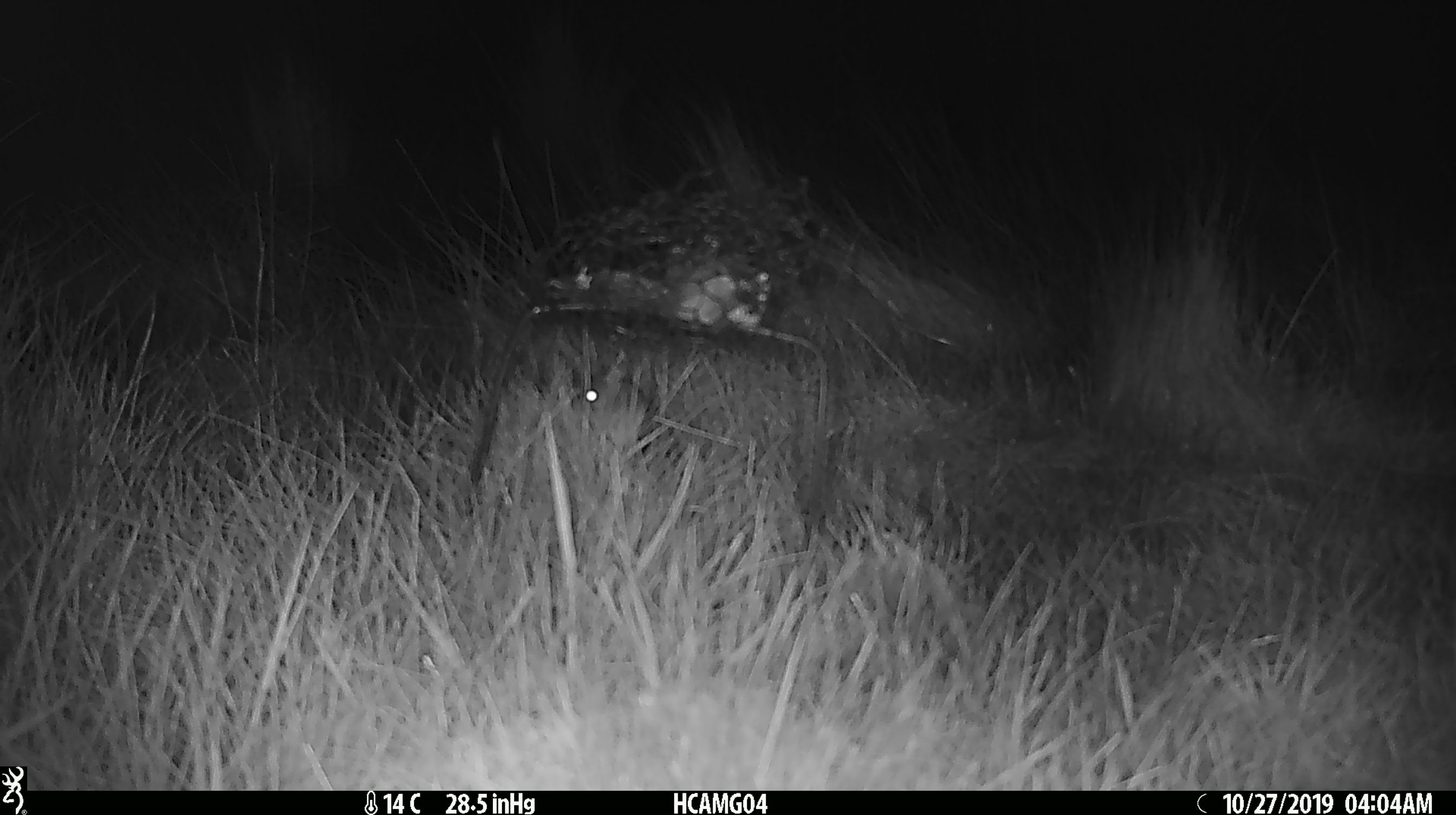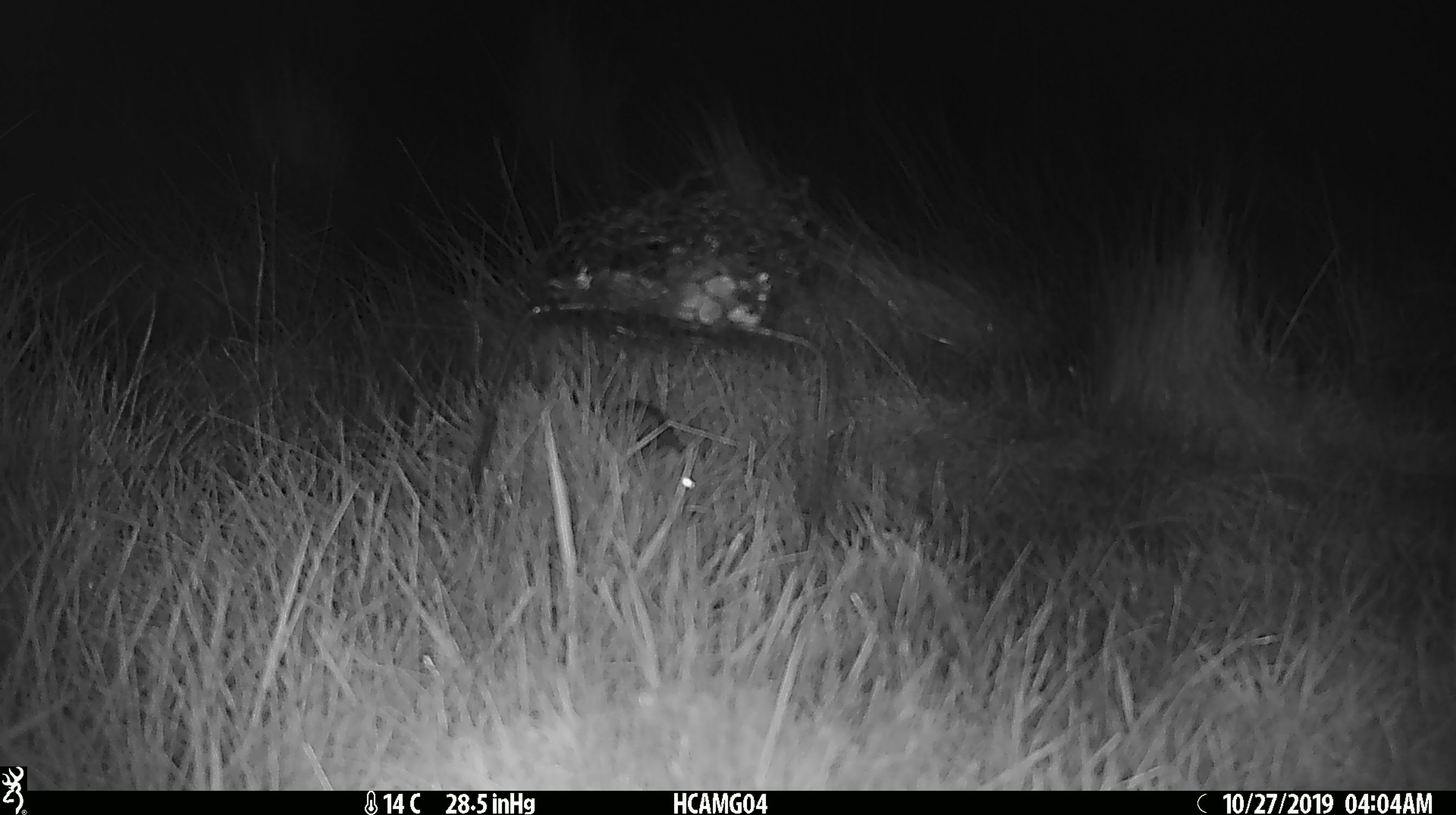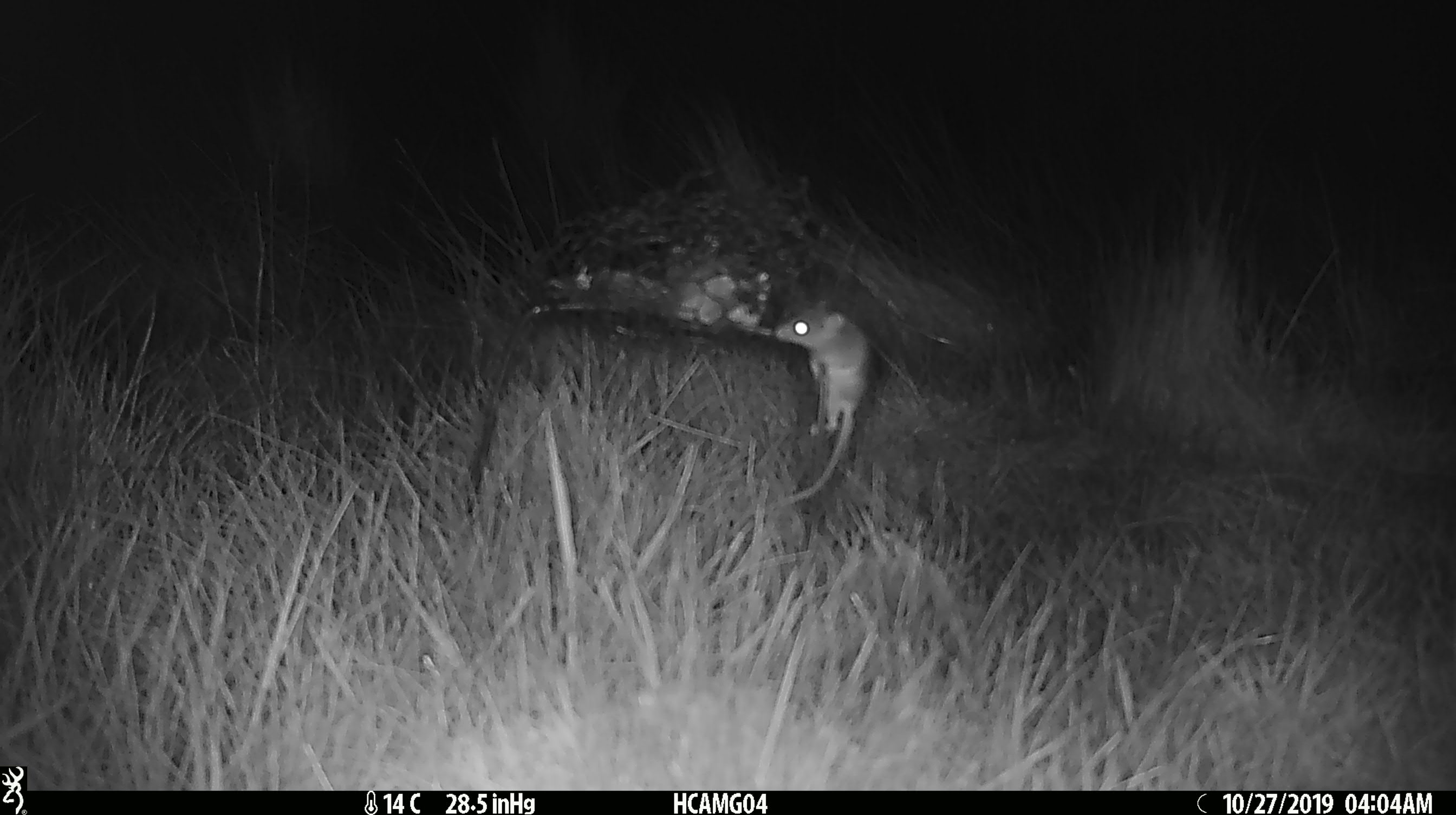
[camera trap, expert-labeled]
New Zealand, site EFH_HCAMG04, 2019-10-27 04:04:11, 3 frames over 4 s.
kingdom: Animalia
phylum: Chordata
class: Mammalia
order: Rodentia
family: Muridae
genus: Mus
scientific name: Mus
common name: mouse